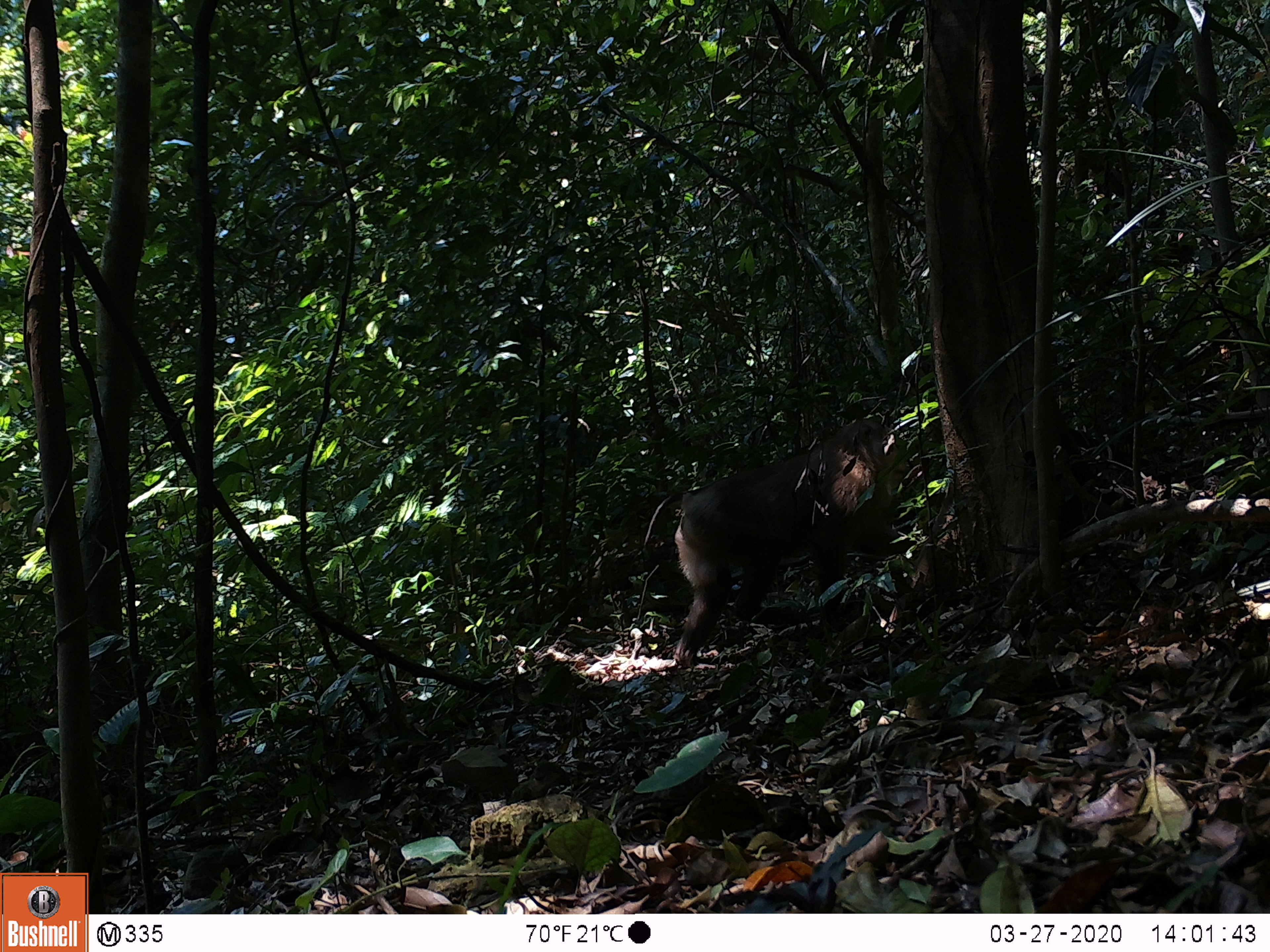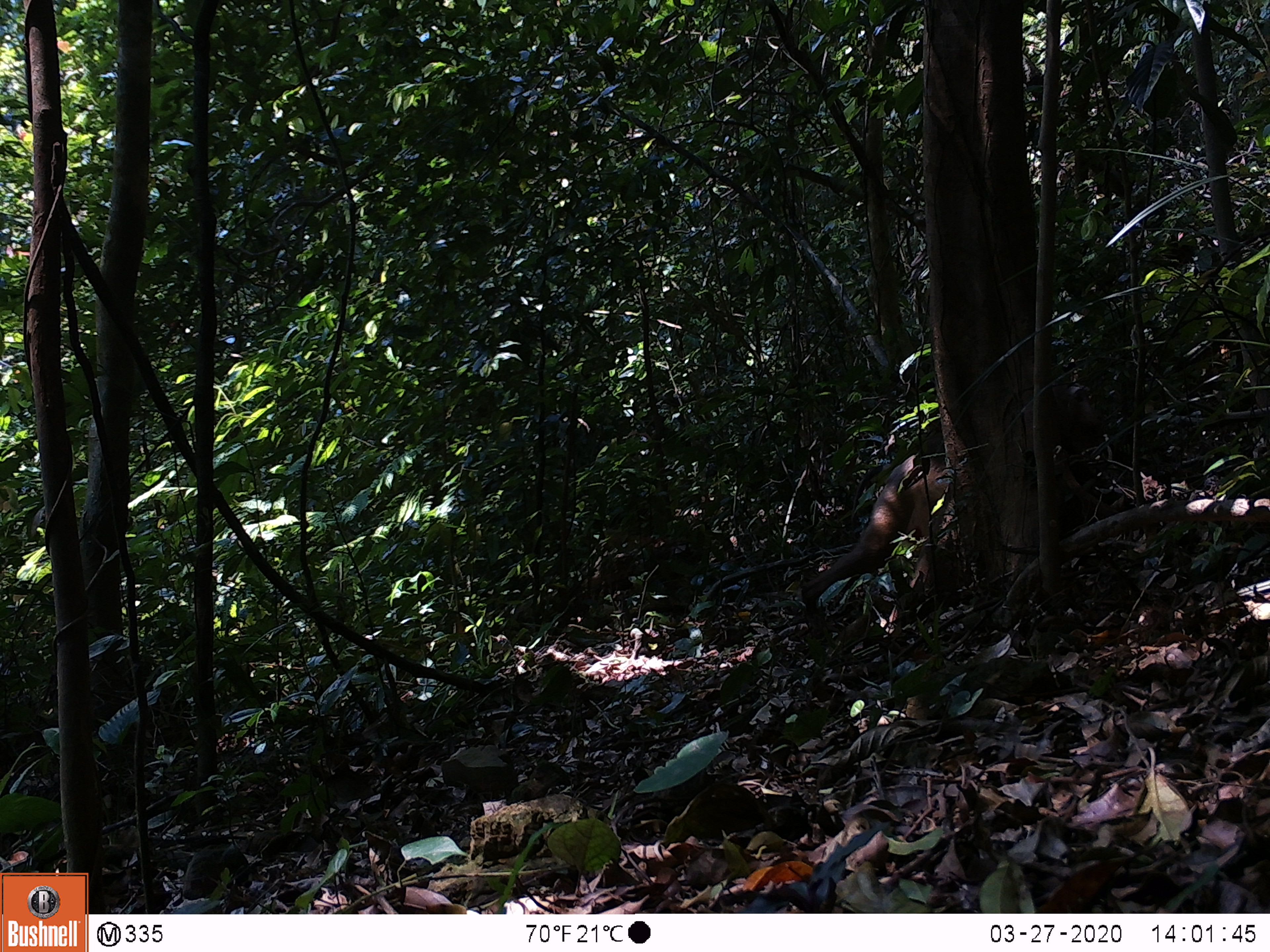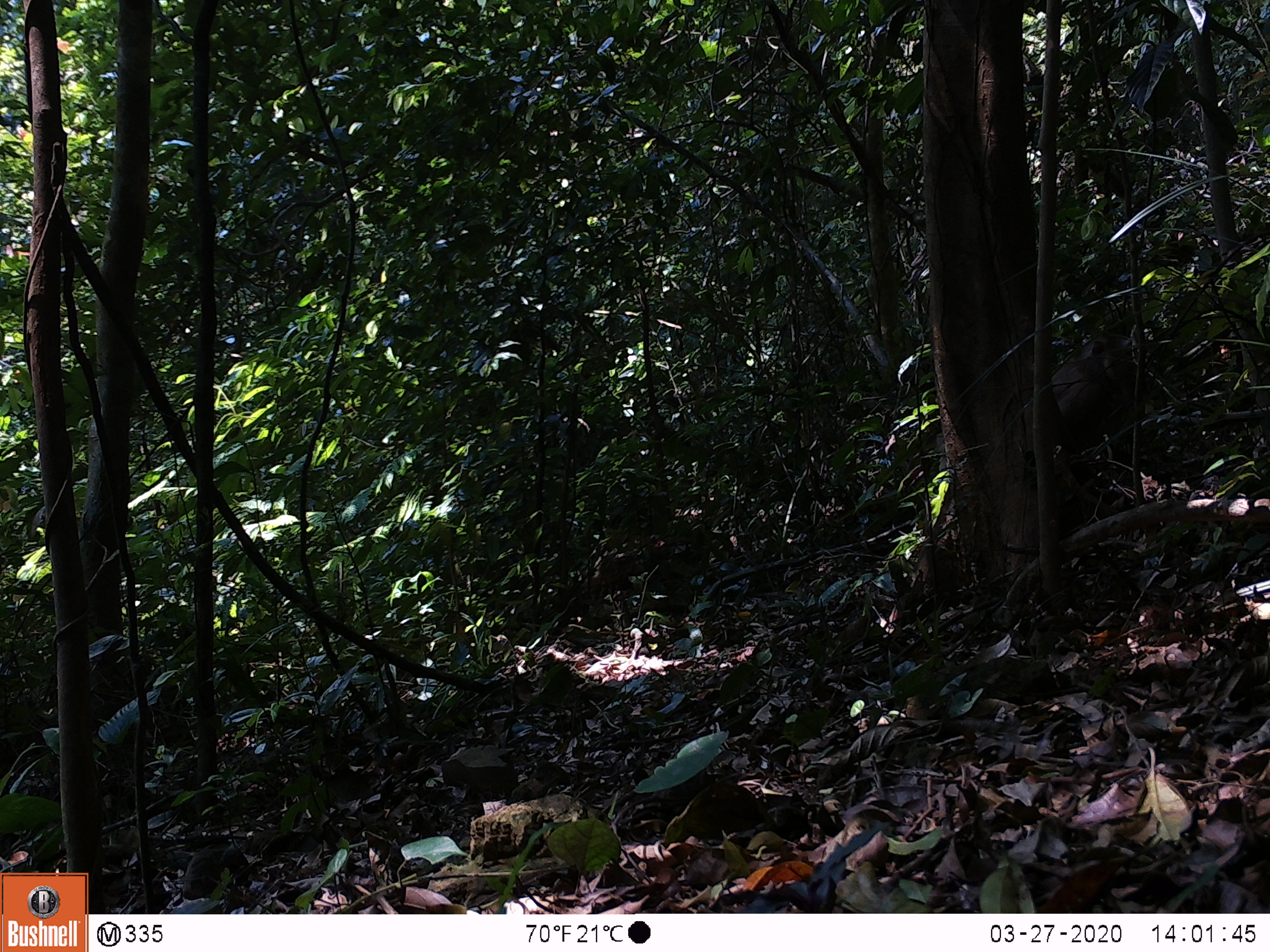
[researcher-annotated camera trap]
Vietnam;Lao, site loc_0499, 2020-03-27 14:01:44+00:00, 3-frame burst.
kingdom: Animalia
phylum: Chordata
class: Mammalia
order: Primates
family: Cercopithecidae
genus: Macaca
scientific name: Macaca nemestrina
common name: pig-tailed macaque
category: pig tailed macaque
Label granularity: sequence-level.